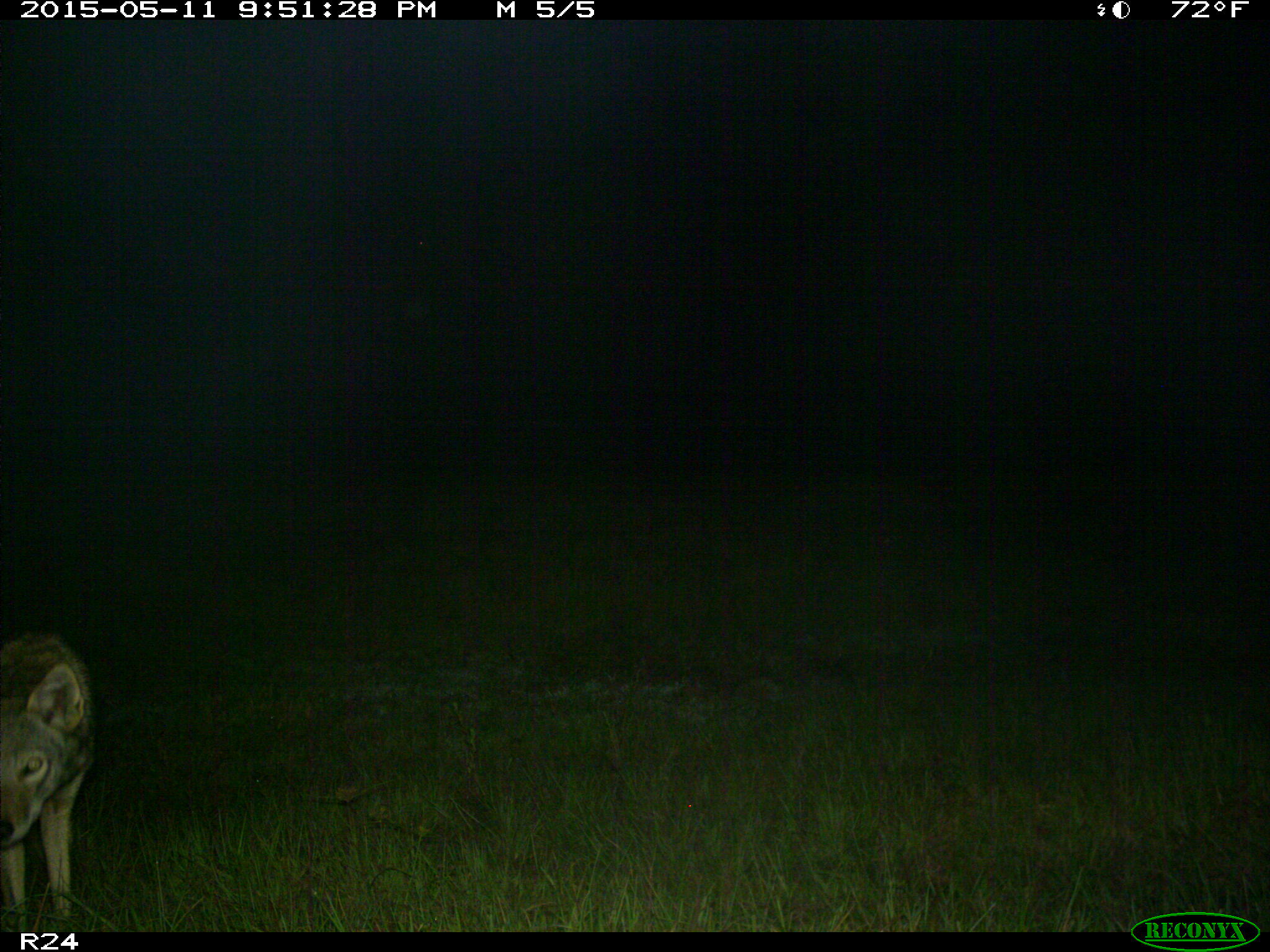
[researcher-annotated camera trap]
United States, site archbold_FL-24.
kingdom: Animalia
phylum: Chordata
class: Mammalia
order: Carnivora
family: Canidae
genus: Canis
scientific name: Canis latrans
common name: coyote